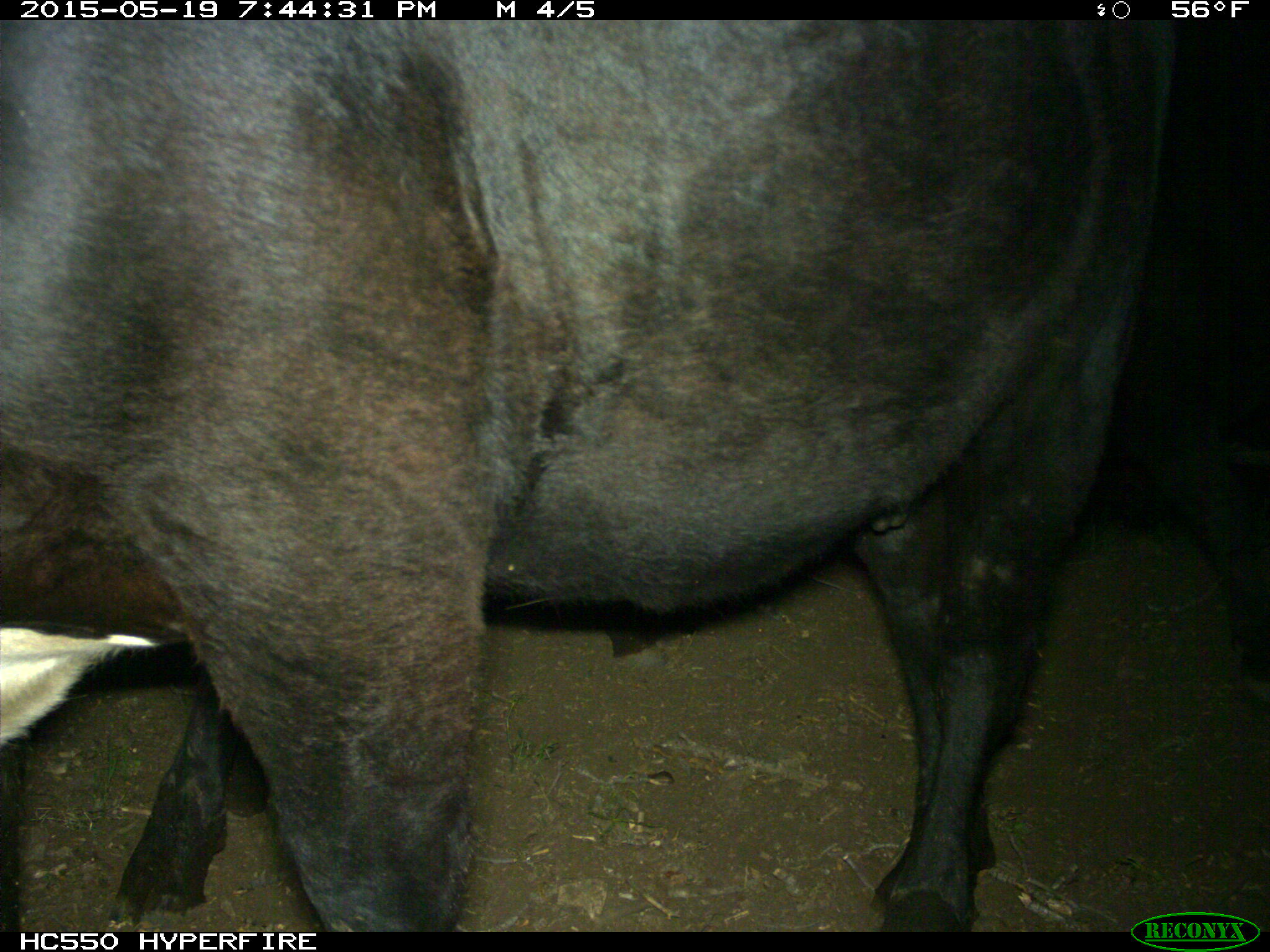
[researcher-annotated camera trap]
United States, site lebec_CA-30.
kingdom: Animalia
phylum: Chordata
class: Mammalia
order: Artiodactyla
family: Bovidae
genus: Bos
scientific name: Bos taurus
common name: domestic cow